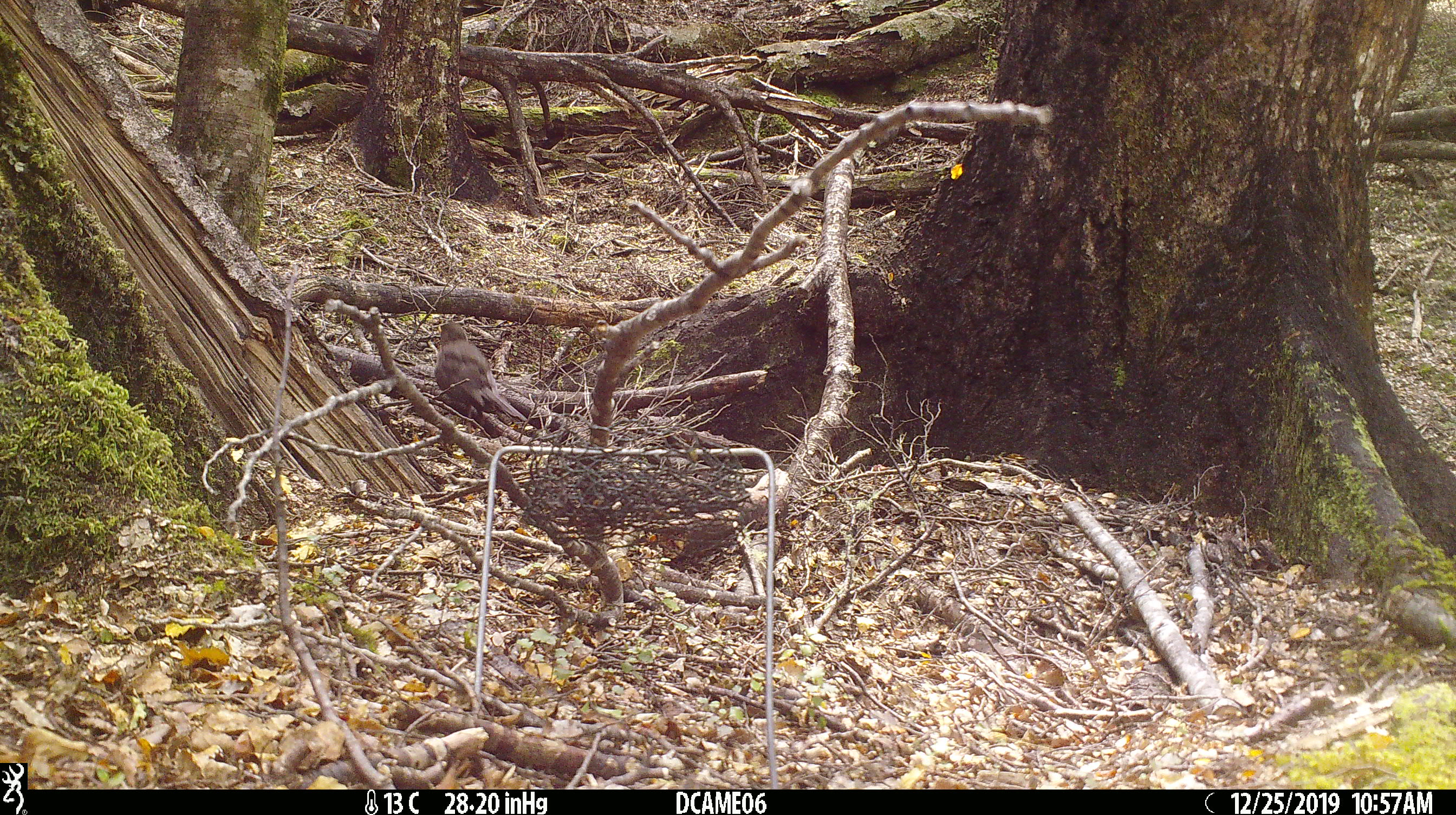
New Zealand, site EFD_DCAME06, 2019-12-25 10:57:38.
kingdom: Animalia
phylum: Chordata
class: Aves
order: Passeriformes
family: Turdidae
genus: Turdus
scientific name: Turdus merula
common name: eurasian blackbird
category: blackbird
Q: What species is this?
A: Blackbird (eurasian blackbird) (Turdus merula).